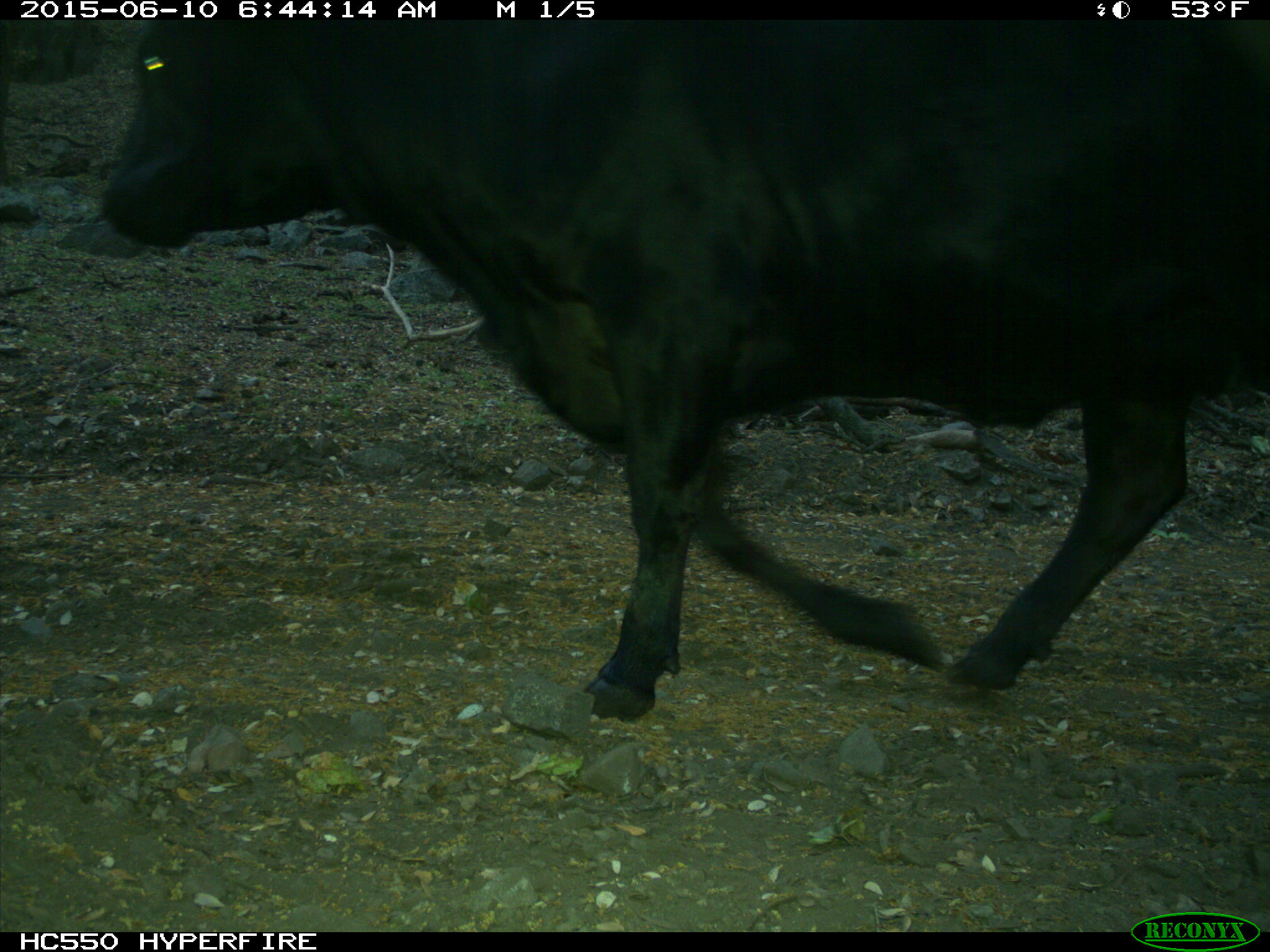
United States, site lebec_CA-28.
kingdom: Animalia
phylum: Chordata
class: Mammalia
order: Artiodactyla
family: Bovidae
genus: Bos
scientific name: Bos taurus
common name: domestic cow